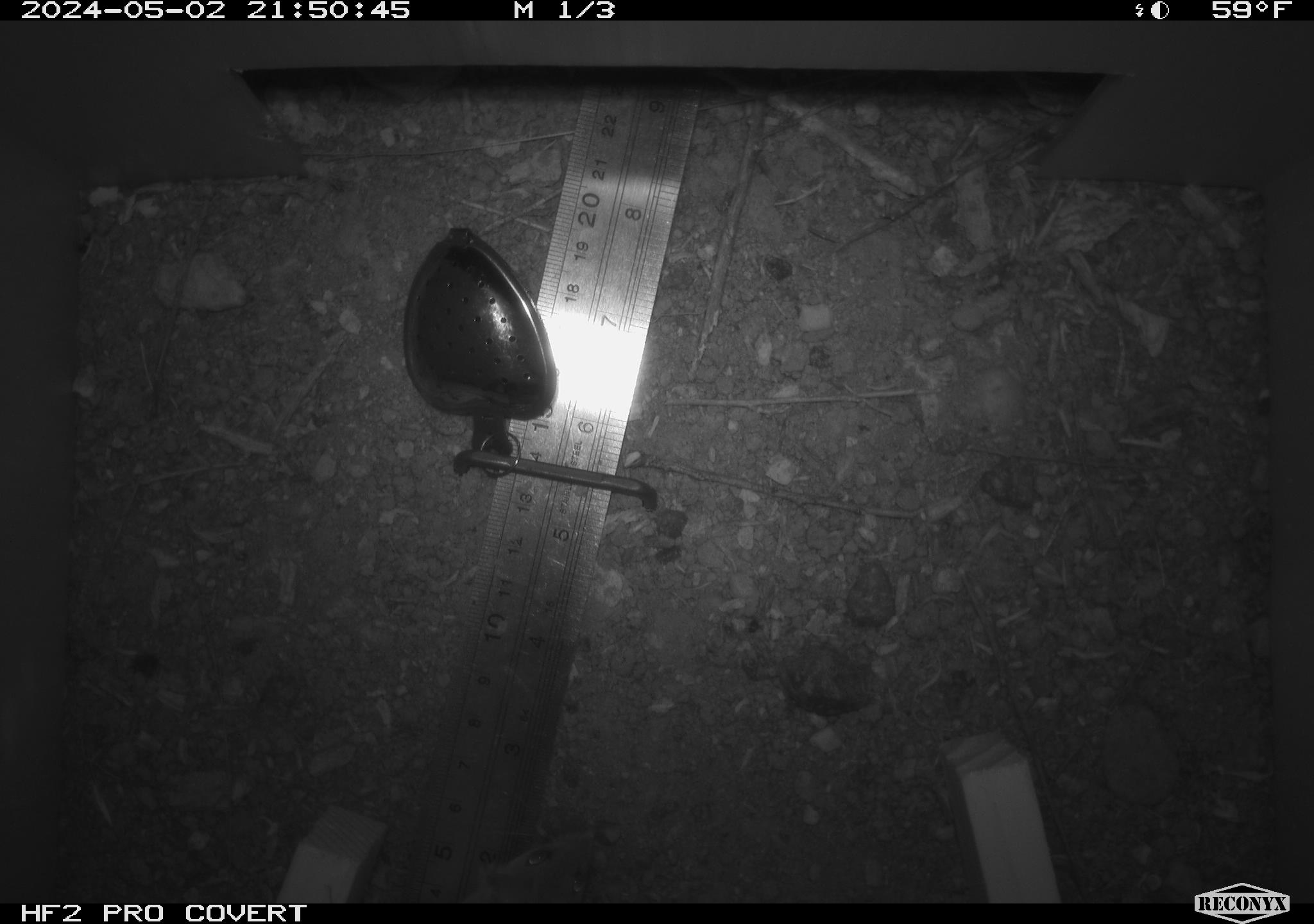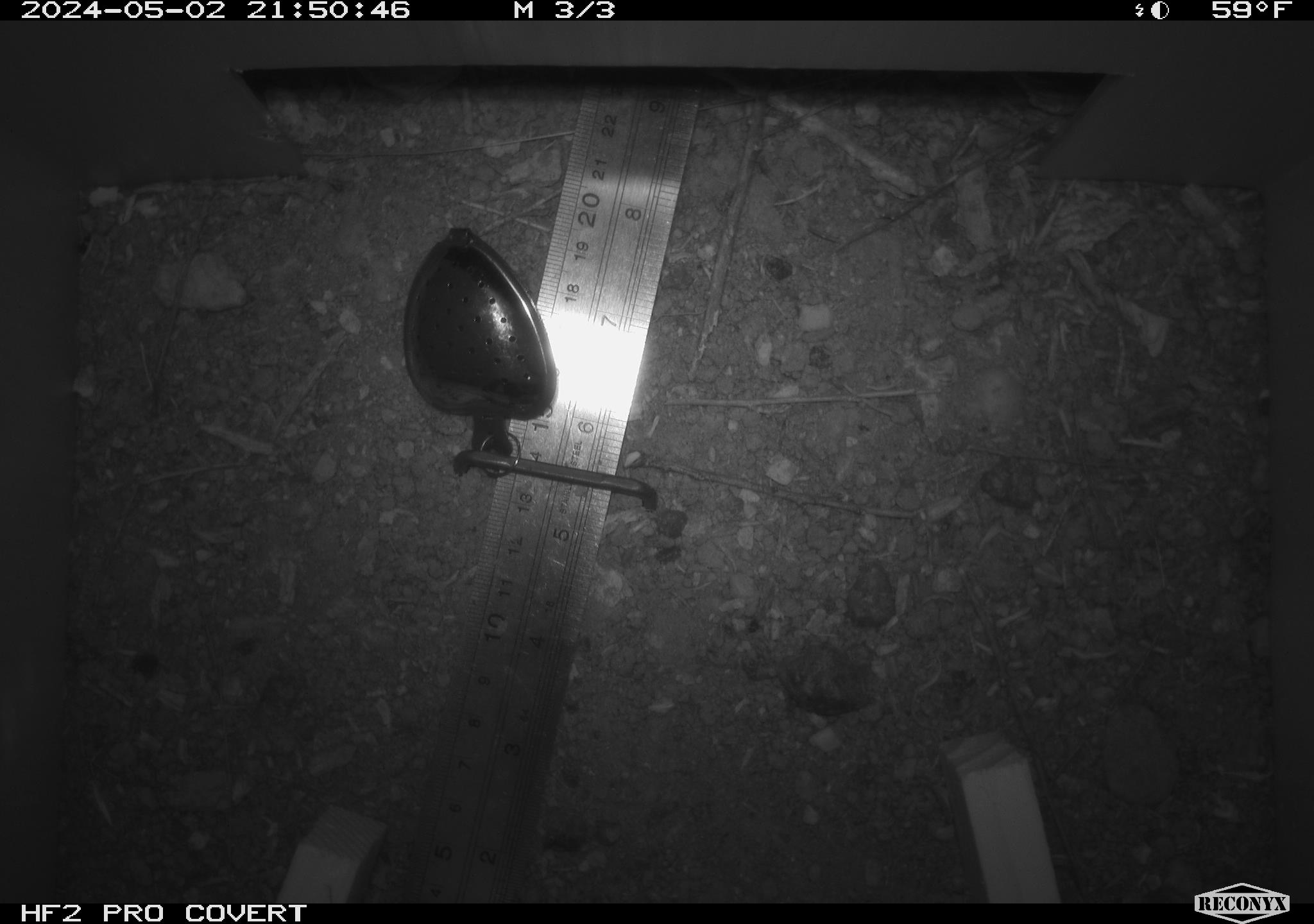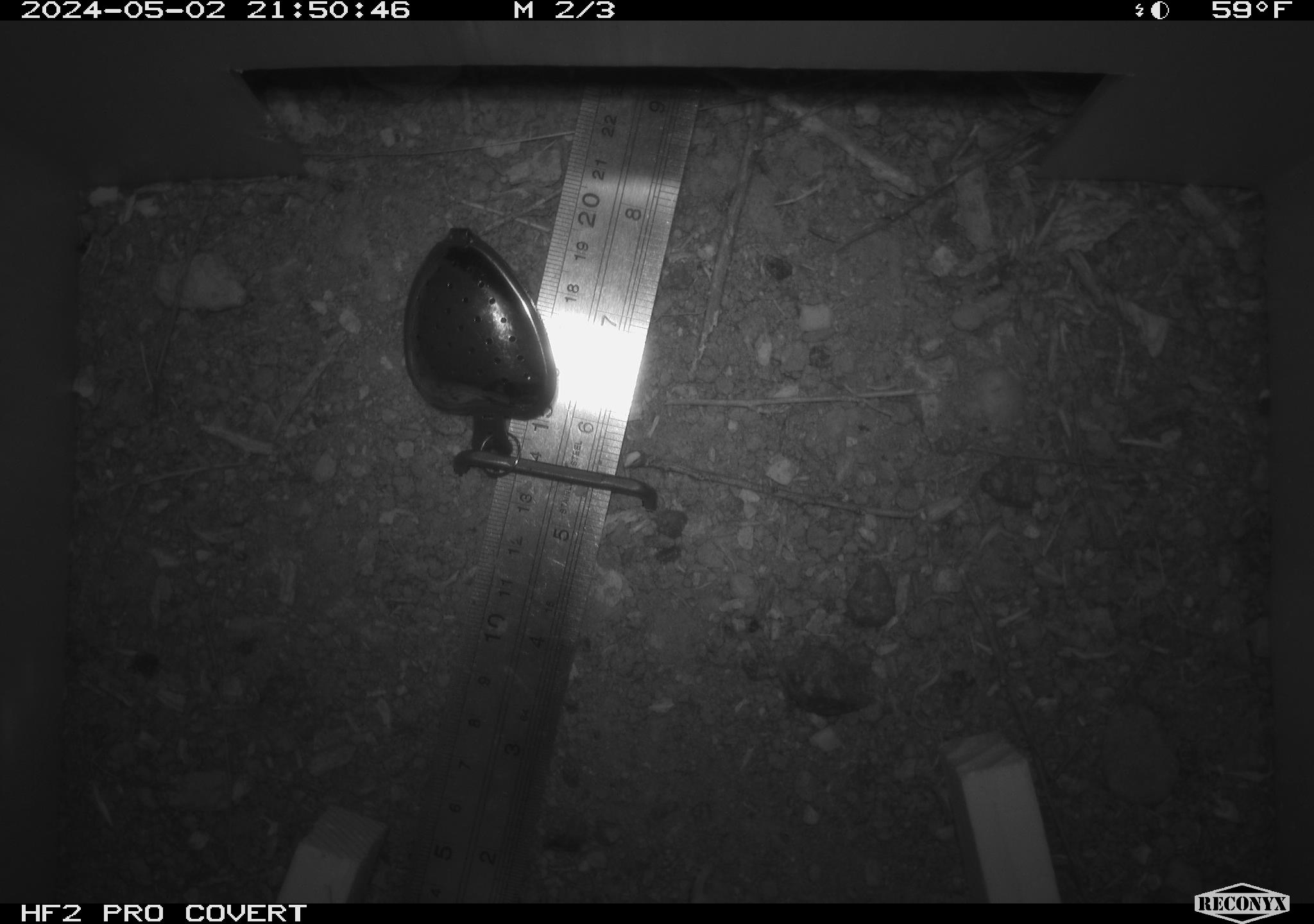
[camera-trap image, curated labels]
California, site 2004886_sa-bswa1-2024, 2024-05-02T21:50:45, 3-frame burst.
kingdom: Animalia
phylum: Chordata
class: Mammalia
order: Rodentia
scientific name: Rodentia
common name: mouse species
Mouse species (Rodentia).